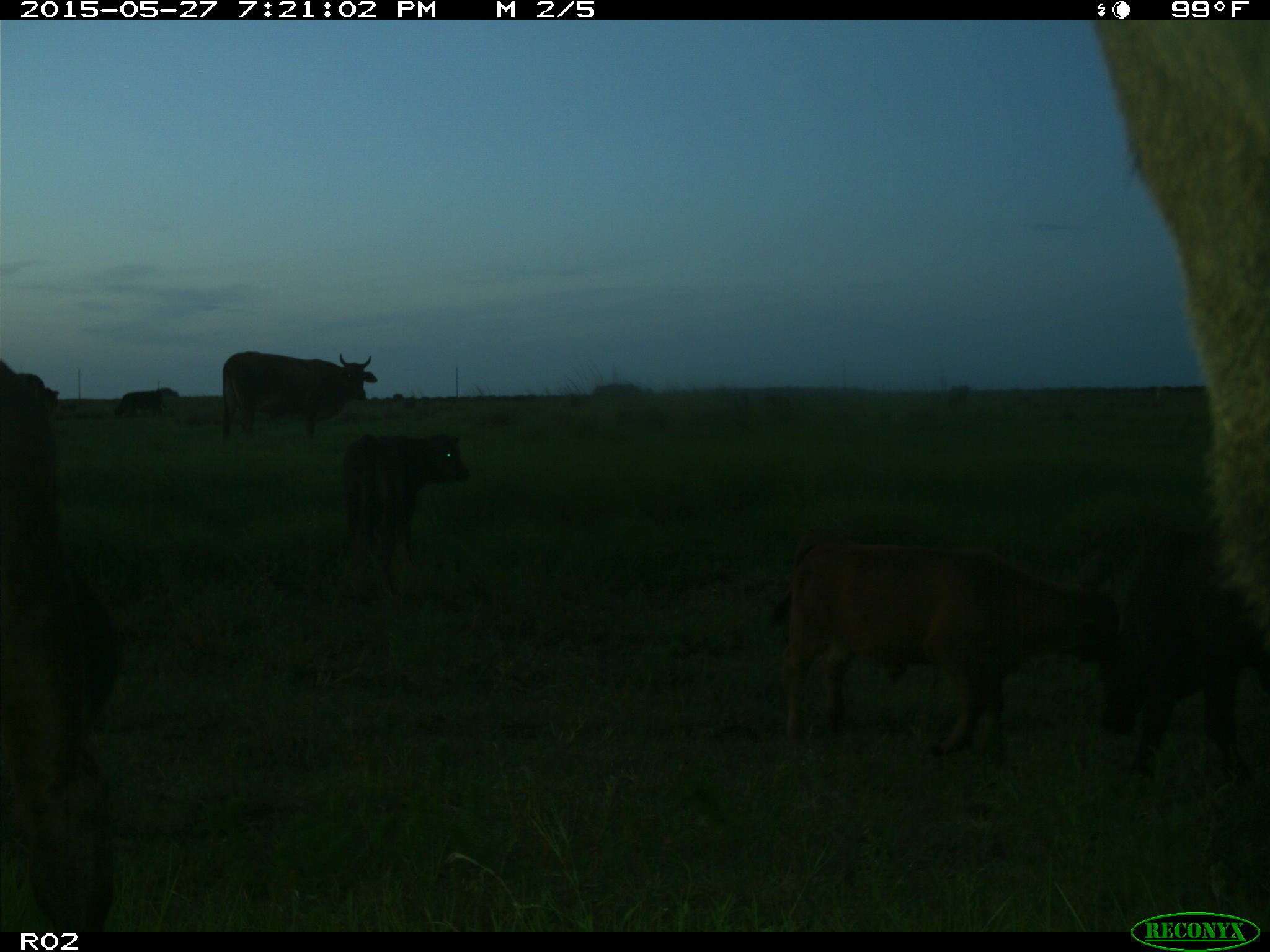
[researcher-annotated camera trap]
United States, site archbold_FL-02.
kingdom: Animalia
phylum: Chordata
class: Mammalia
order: Artiodactyla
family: Bovidae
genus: Bos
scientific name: Bos taurus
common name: domestic cow